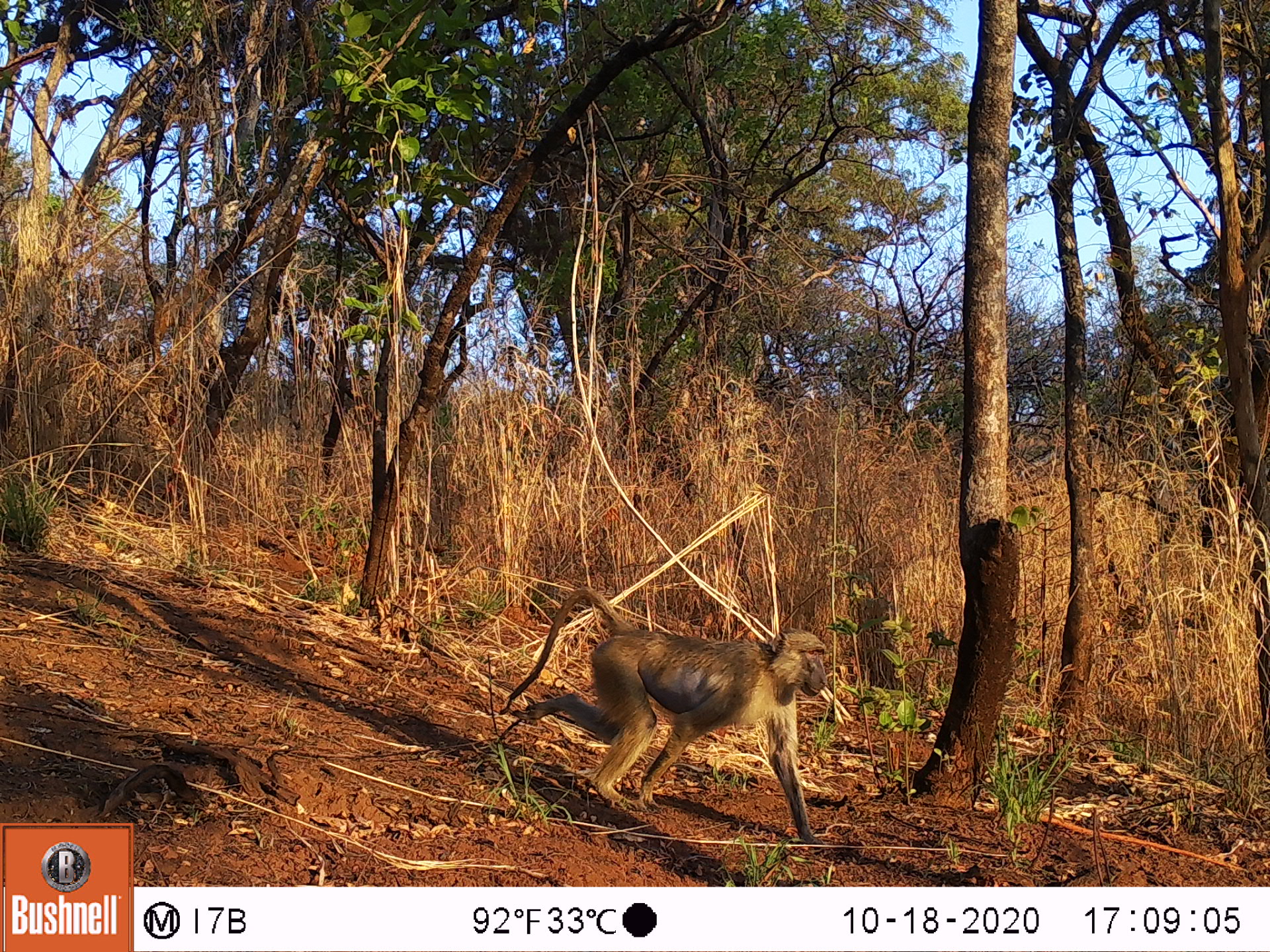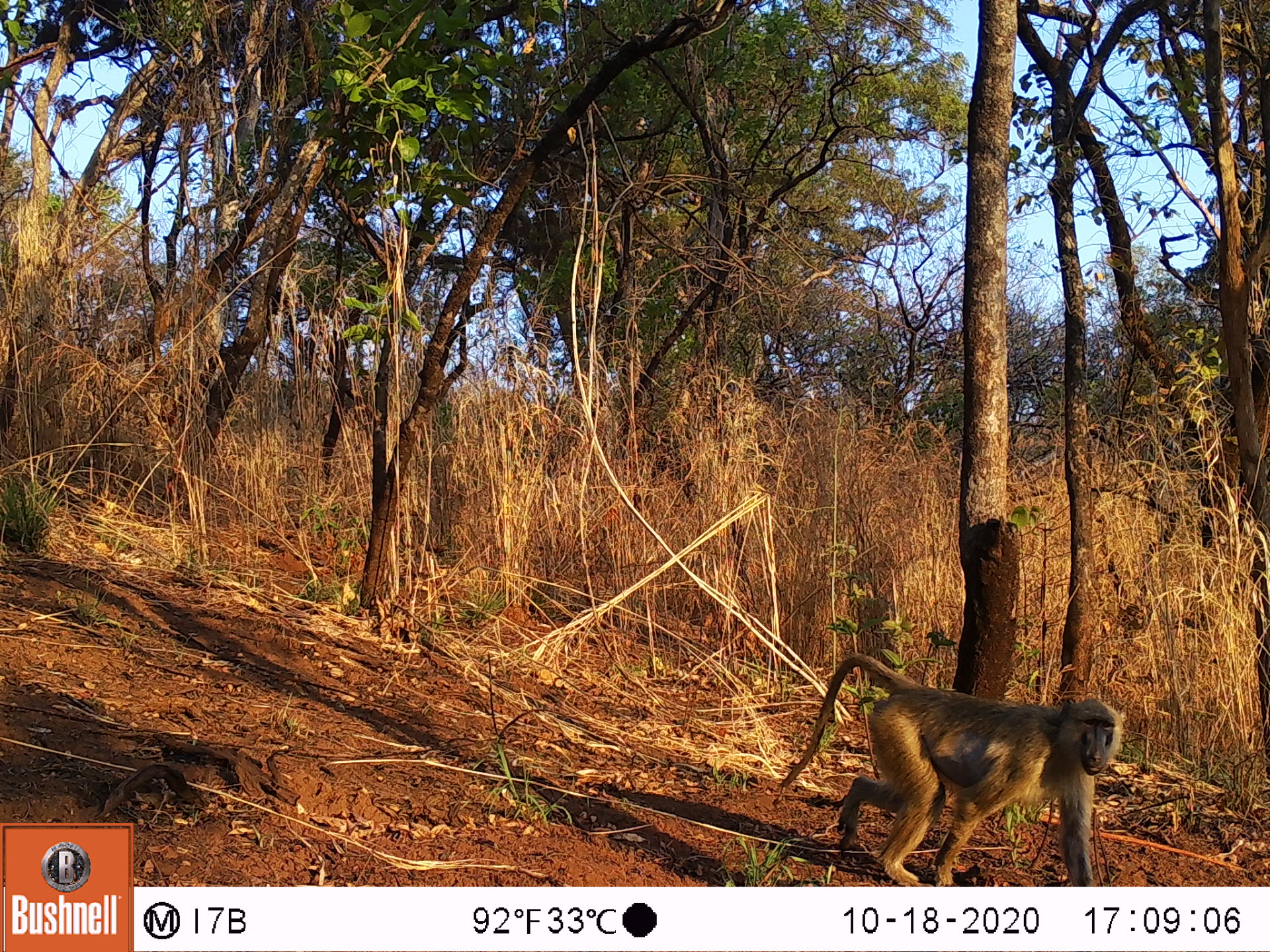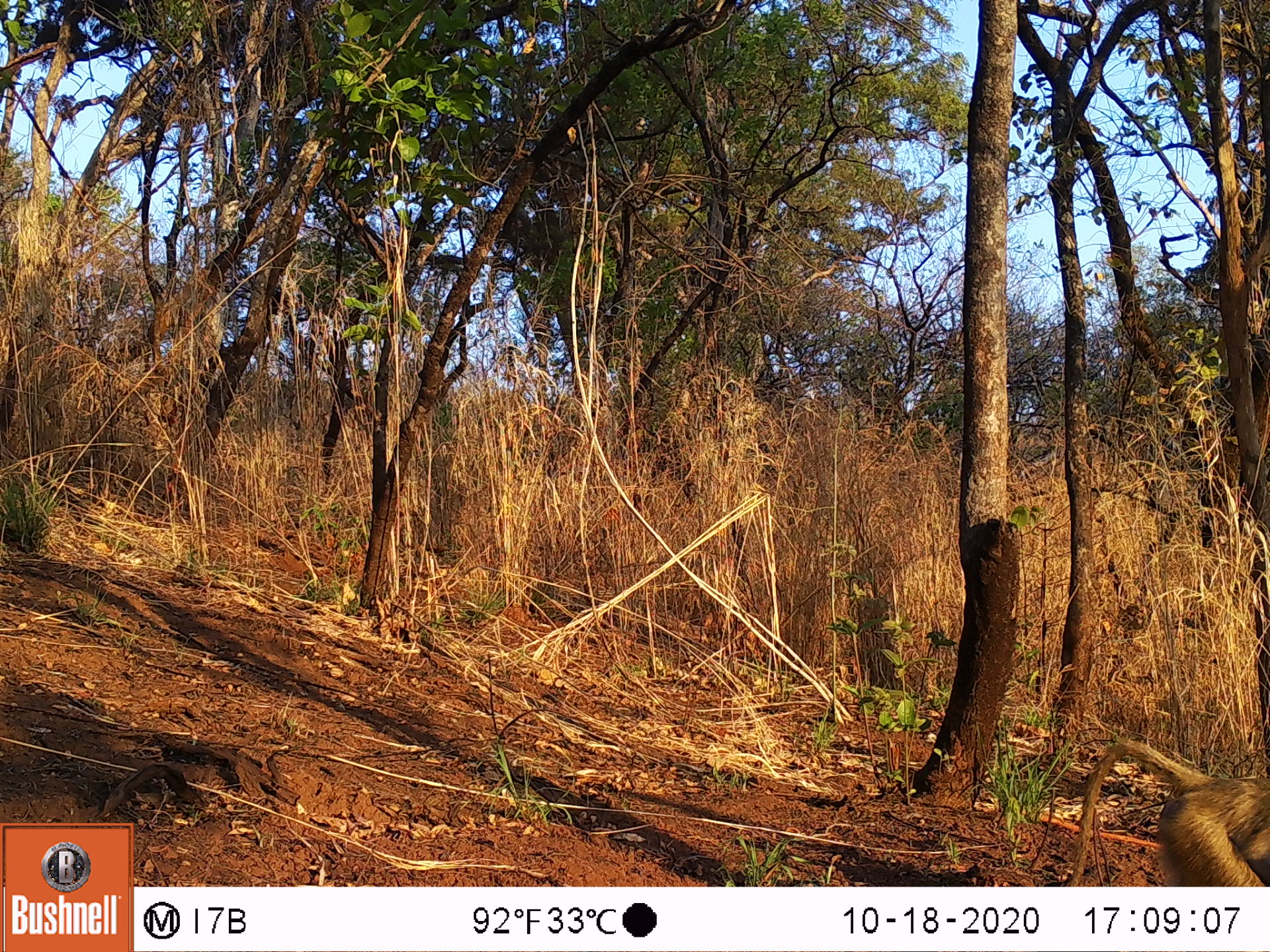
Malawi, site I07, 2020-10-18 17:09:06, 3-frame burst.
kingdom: Animalia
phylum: Chordata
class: Mammalia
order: Primates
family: Cercopithecidae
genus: Papio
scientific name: Papio cynocephalus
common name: yellow baboon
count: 1